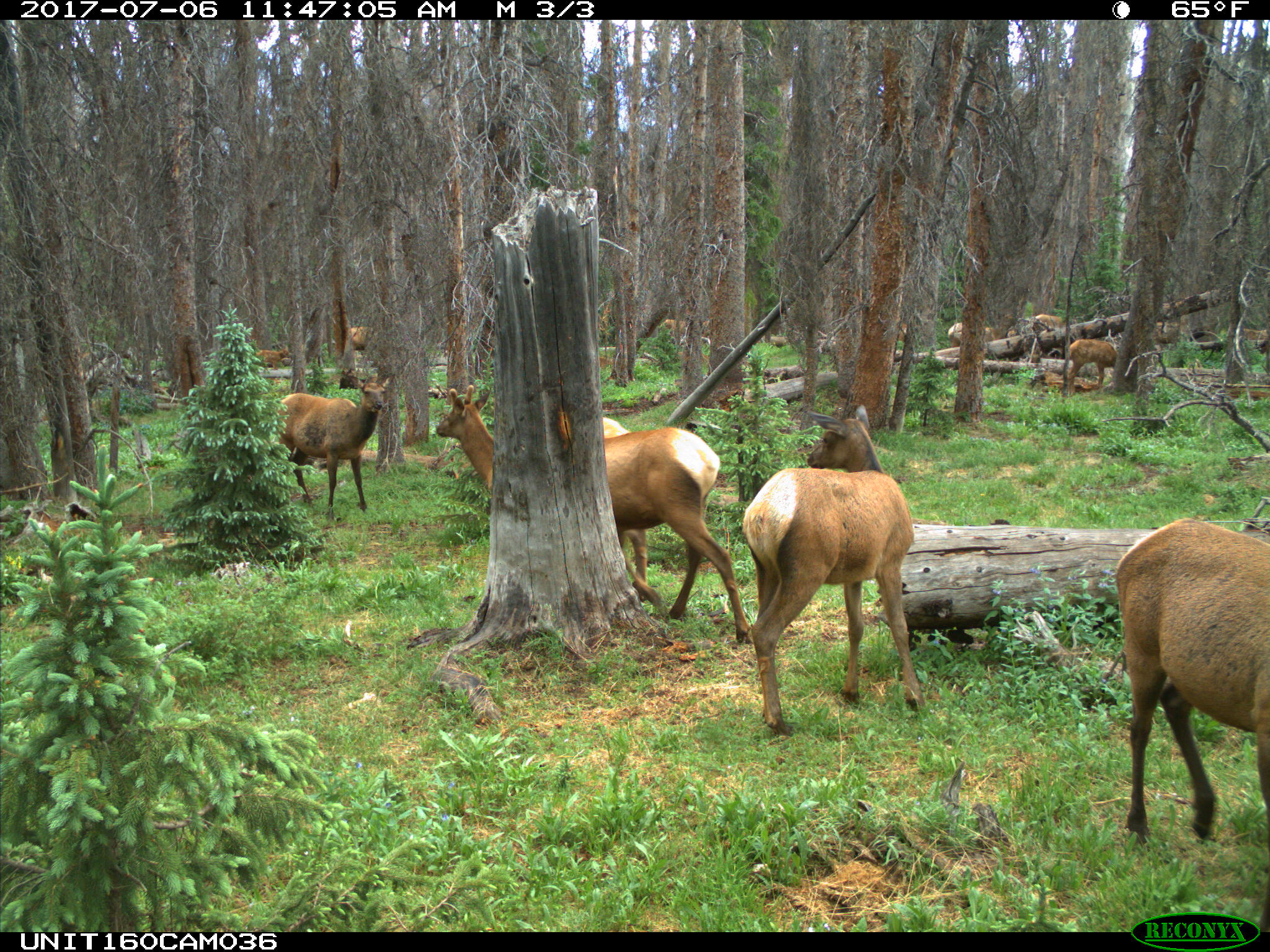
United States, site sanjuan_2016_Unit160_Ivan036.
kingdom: Animalia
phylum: Chordata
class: Mammalia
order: Artiodactyla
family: Cervidae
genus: Cervus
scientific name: Cervus elaphus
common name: red deer